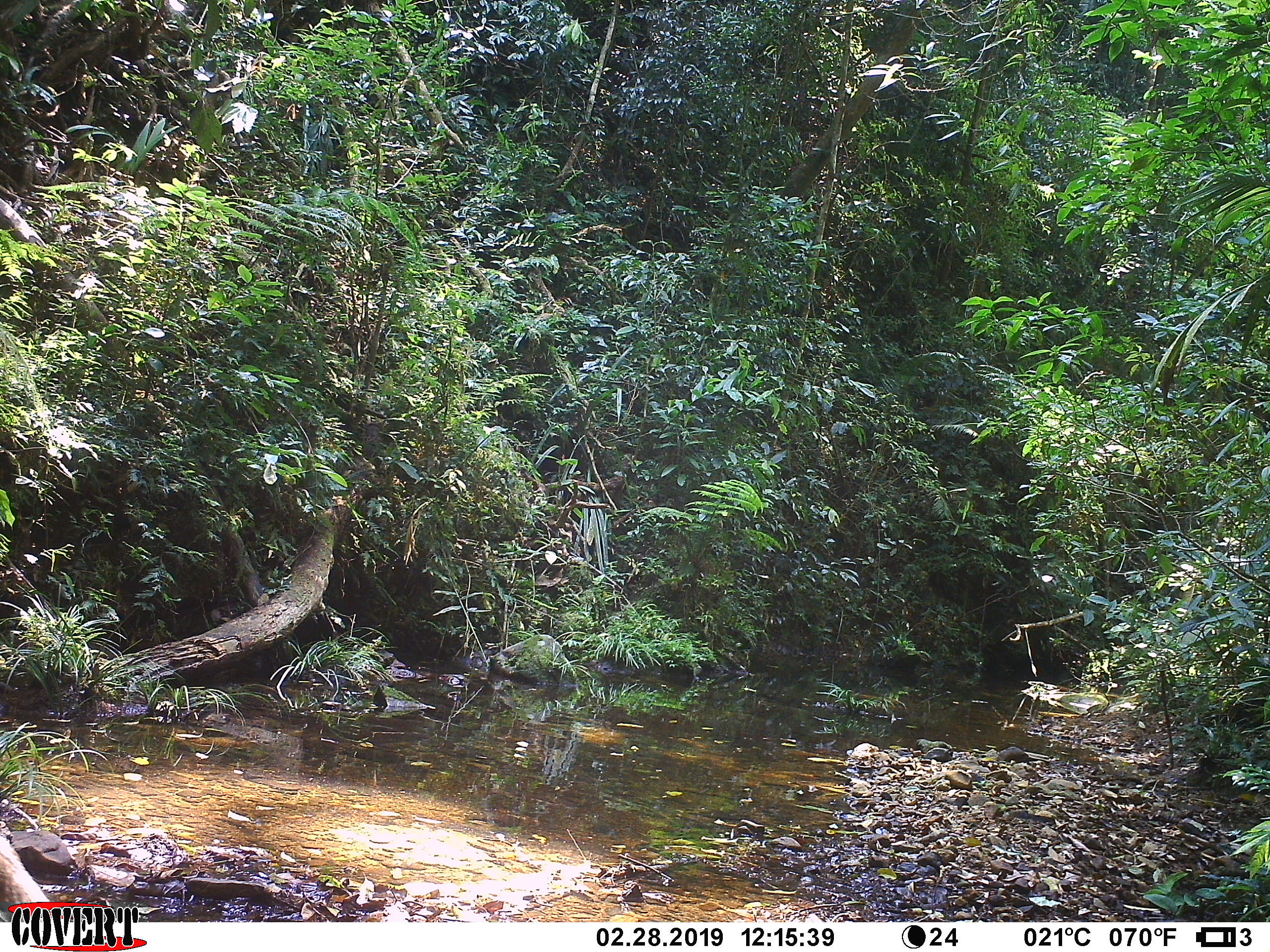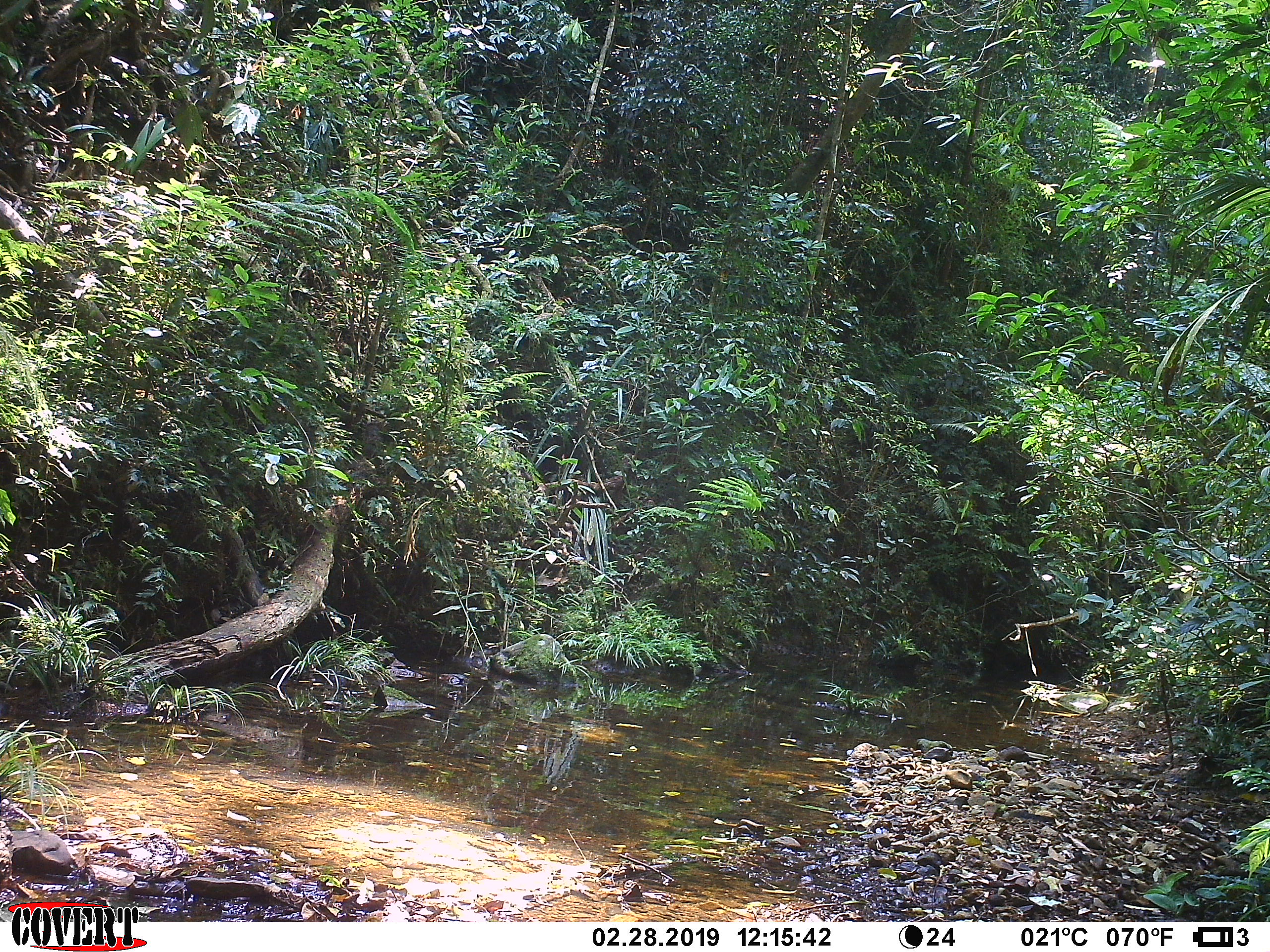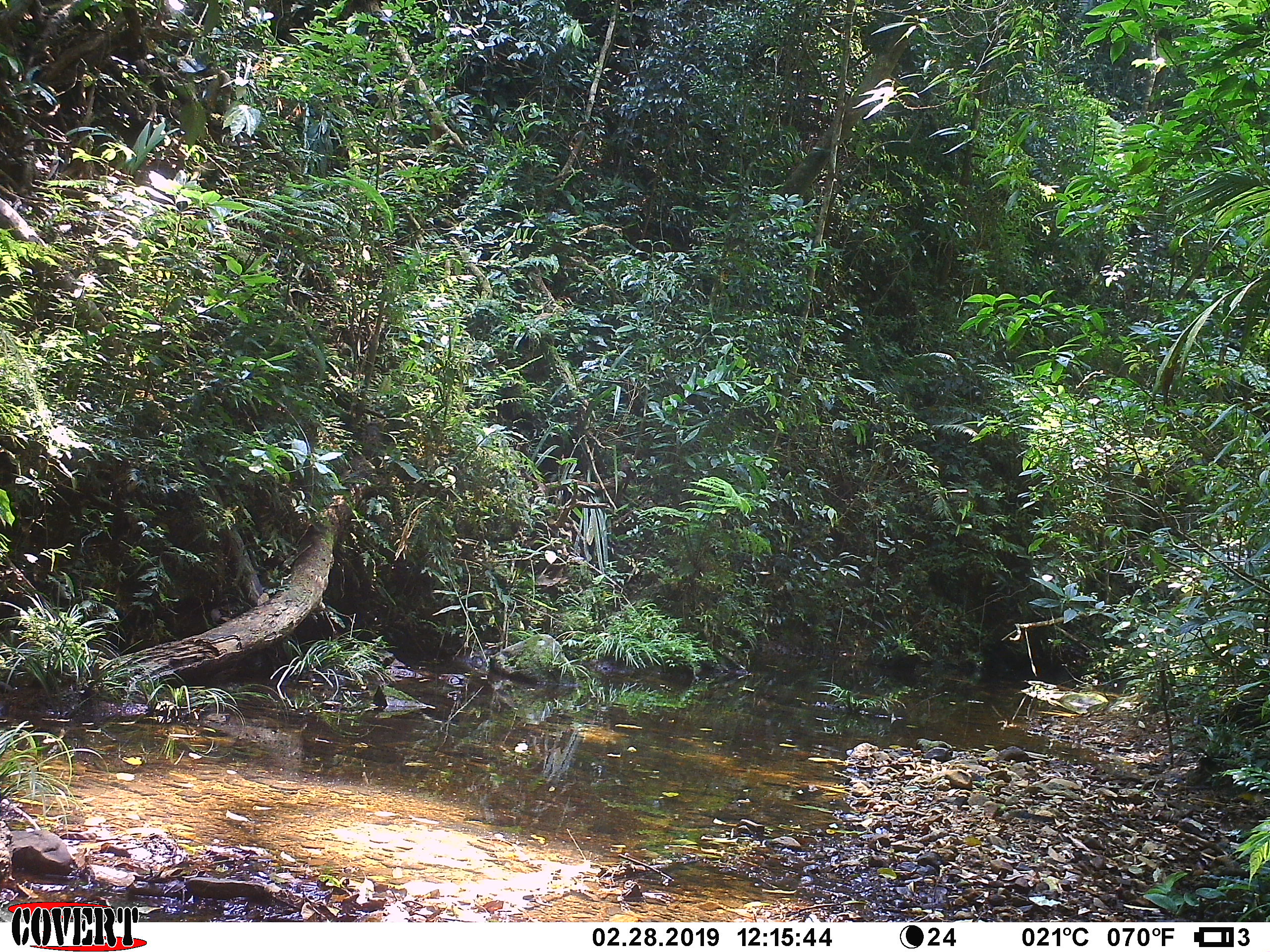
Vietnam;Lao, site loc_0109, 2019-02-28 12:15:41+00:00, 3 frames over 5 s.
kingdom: Animalia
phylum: Chordata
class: Mammalia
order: Carnivora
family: Herpestidae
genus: Urva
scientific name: Urva urva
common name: crab-eating mongoose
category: crab eating mongoose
Crab eating mongoose (crab-eating mongoose) (Urva urva). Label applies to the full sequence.